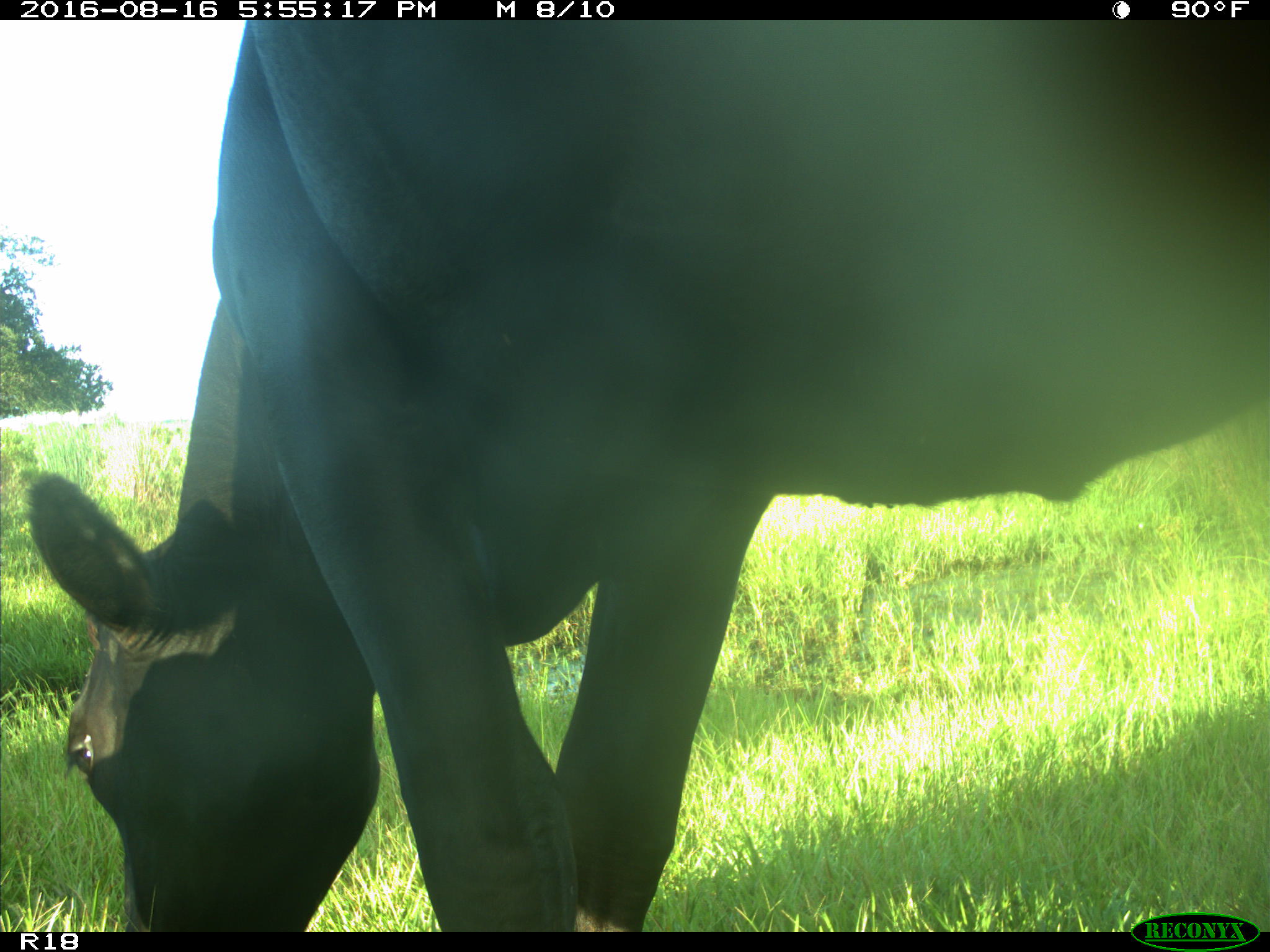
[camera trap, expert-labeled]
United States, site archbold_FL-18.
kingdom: Animalia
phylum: Chordata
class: Mammalia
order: Artiodactyla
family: Bovidae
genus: Bos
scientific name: Bos taurus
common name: domestic cow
Bos taurus (domestic cow).